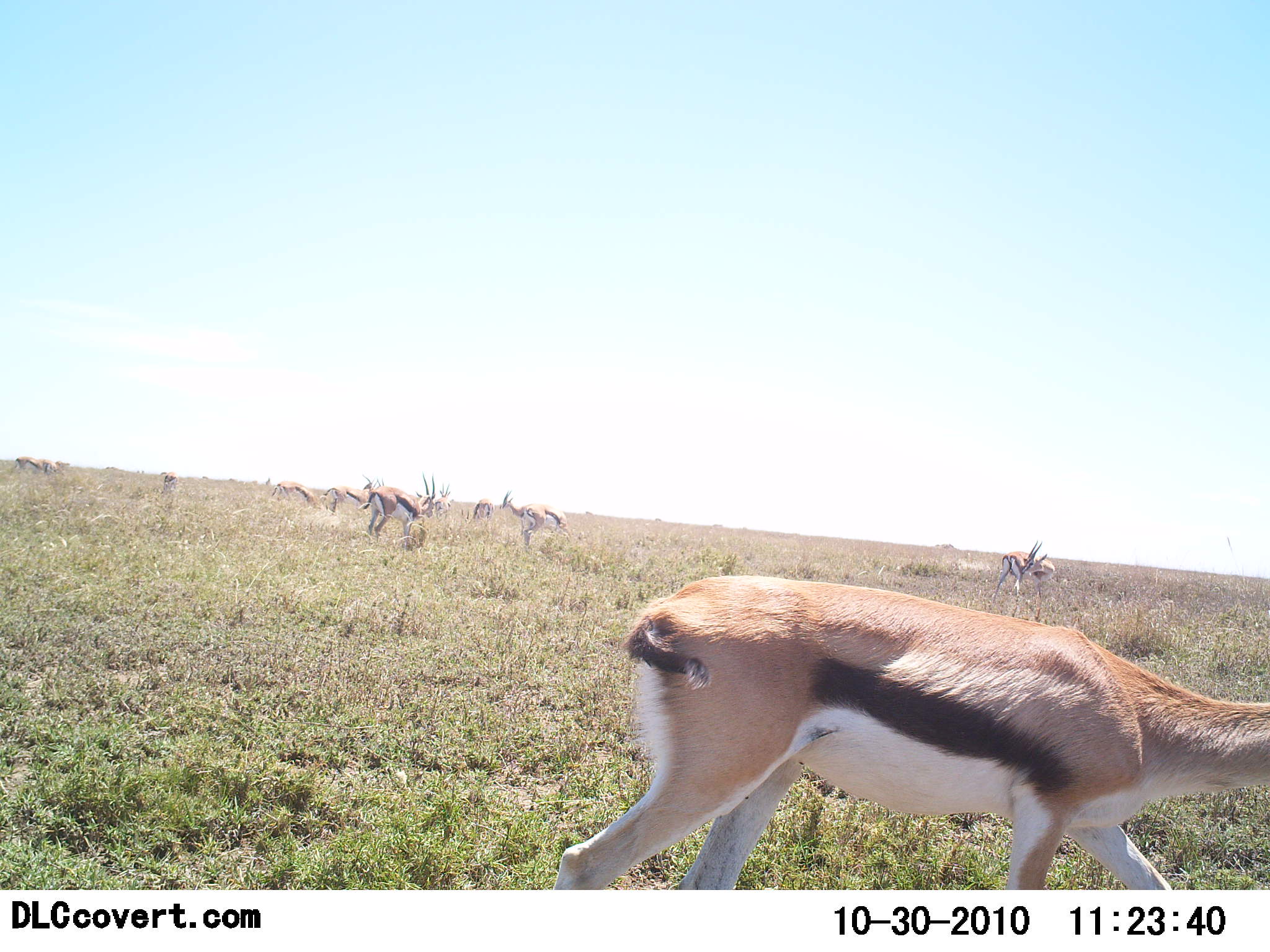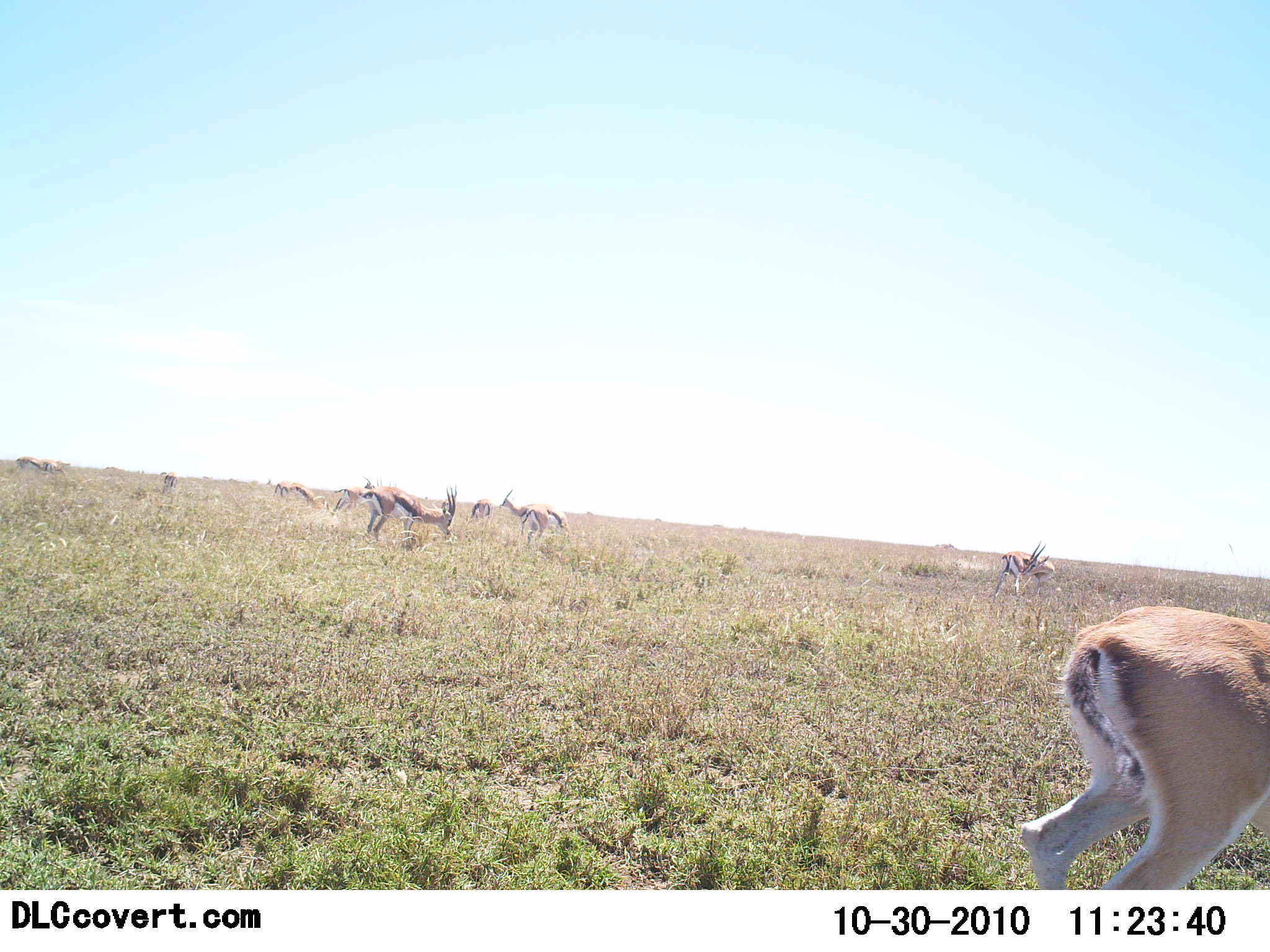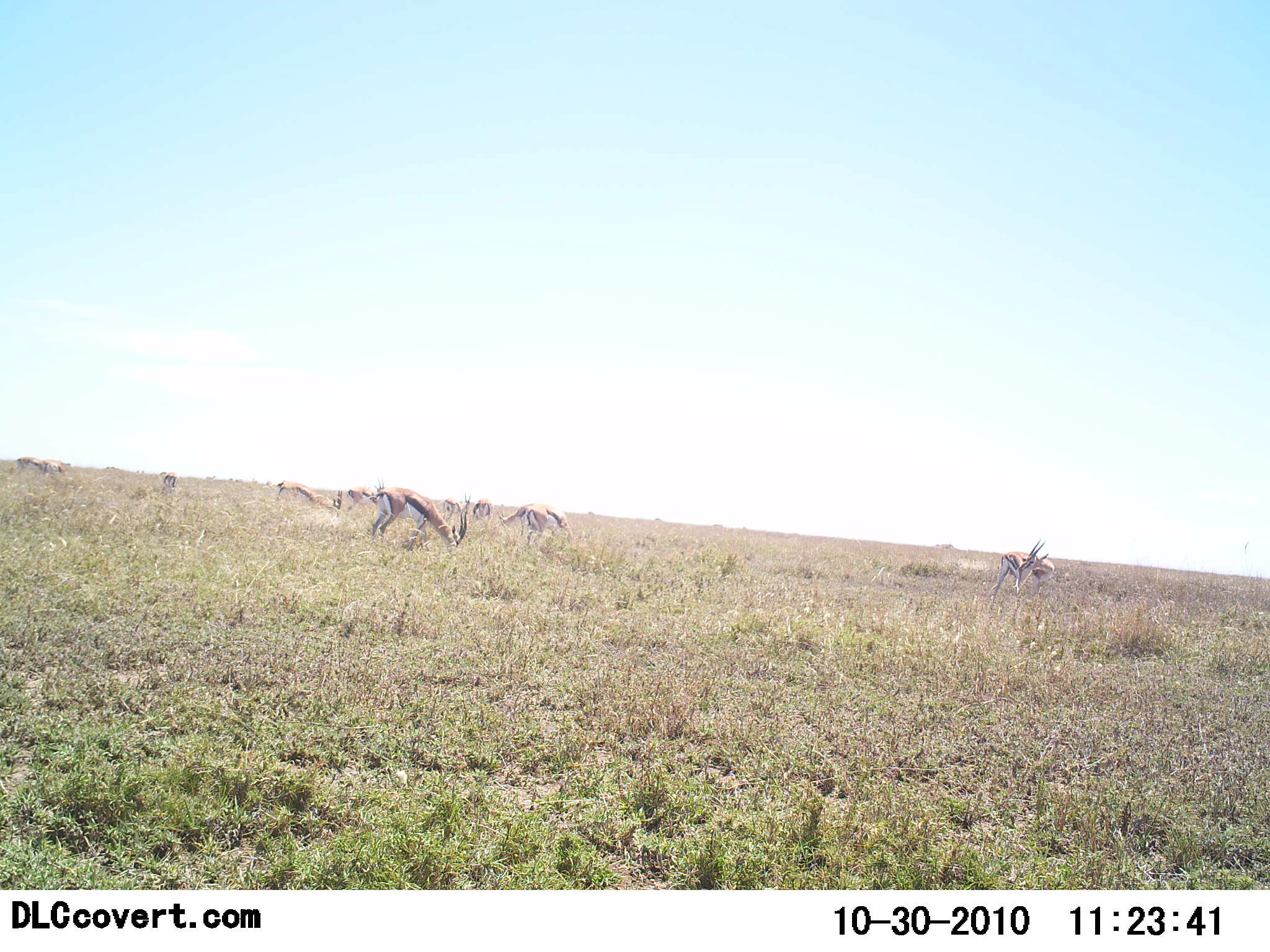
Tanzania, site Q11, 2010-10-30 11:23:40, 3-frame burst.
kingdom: Animalia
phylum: Chordata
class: Mammalia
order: Artiodactyla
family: Bovidae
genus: Eudorcas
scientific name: Eudorcas thomsonii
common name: thomson's gazelle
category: gazellethomsons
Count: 10.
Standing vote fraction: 31%.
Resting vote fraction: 0%.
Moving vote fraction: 50%.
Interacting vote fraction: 0%.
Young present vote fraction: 0%.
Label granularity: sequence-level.